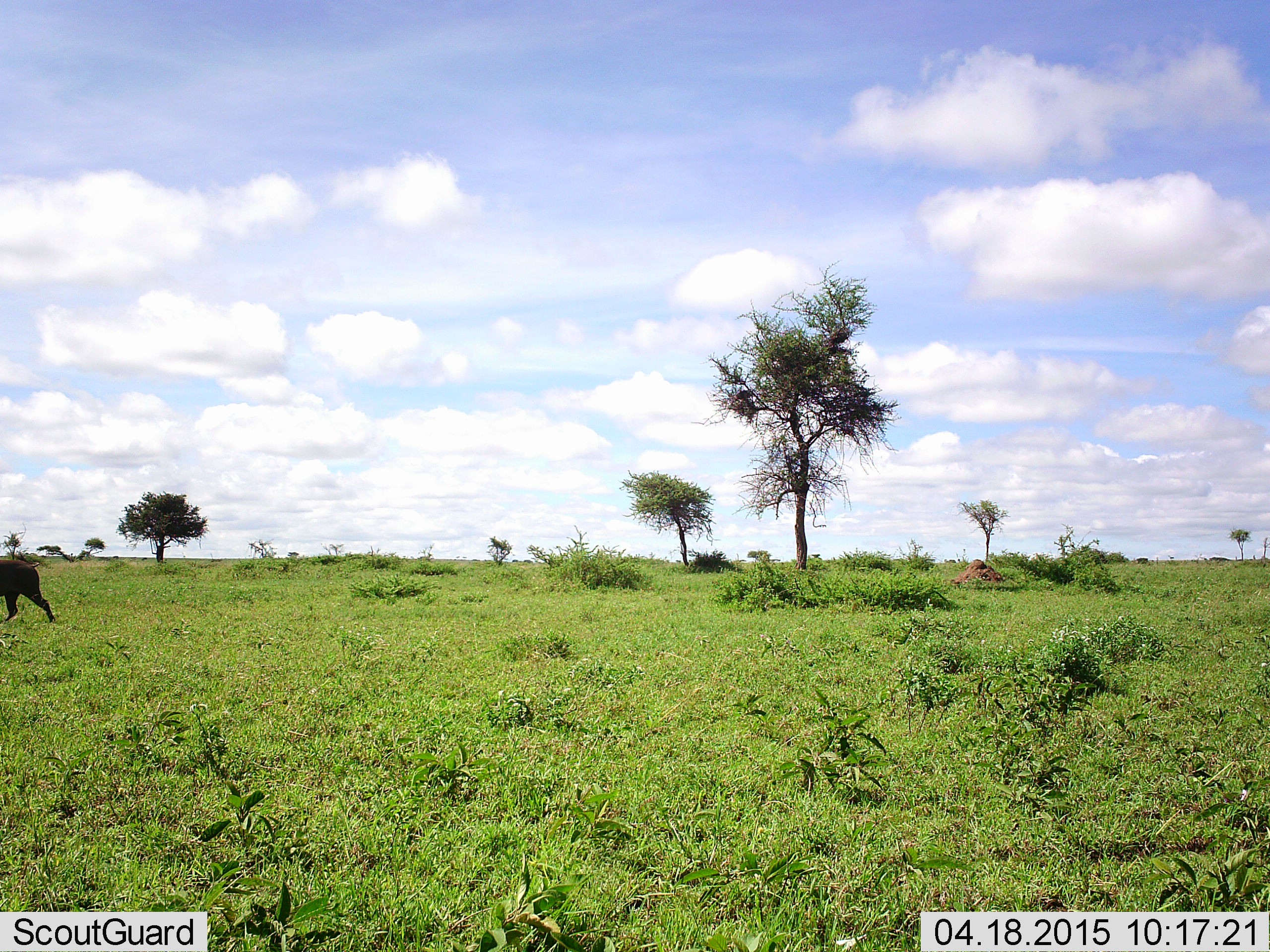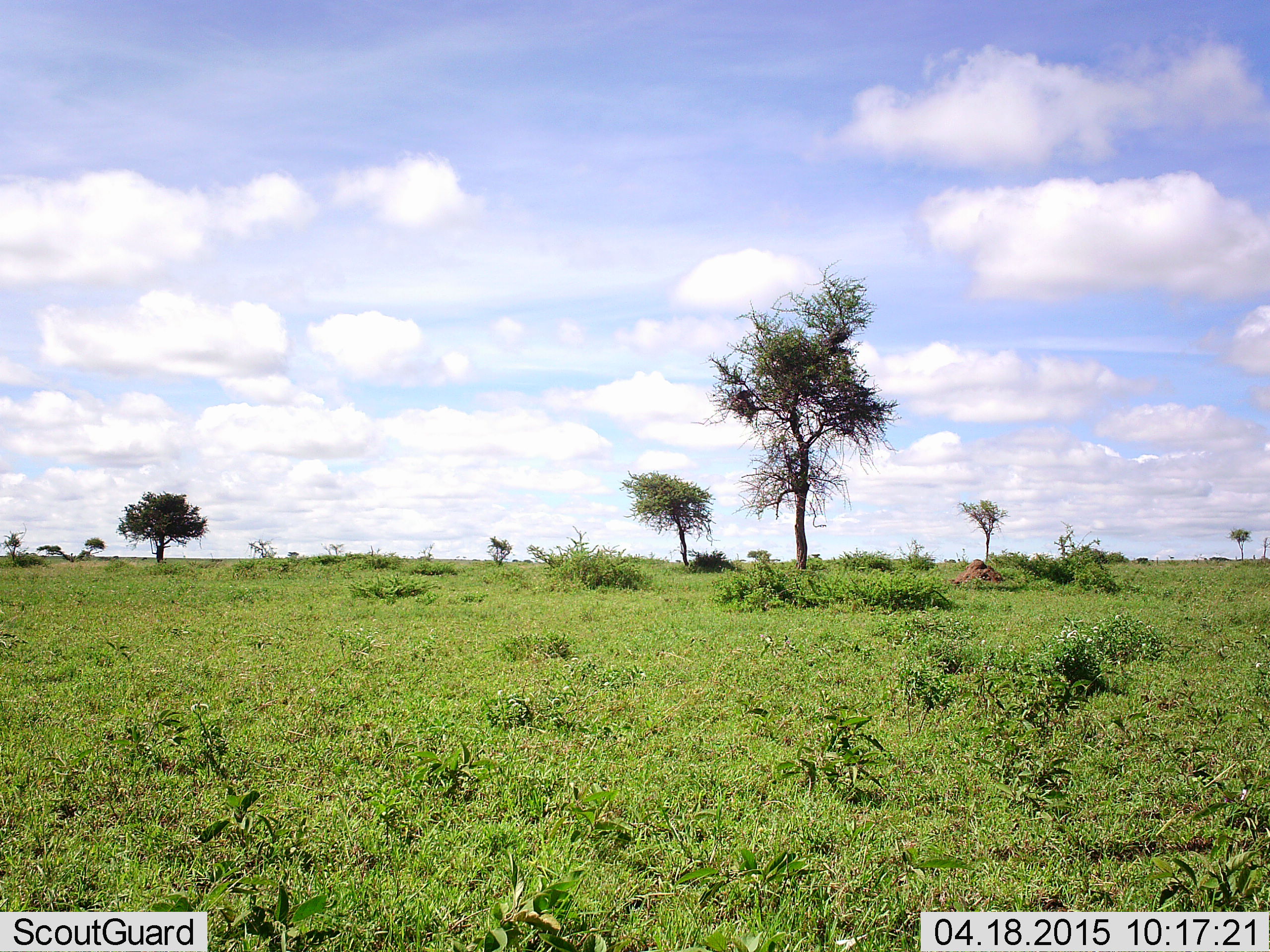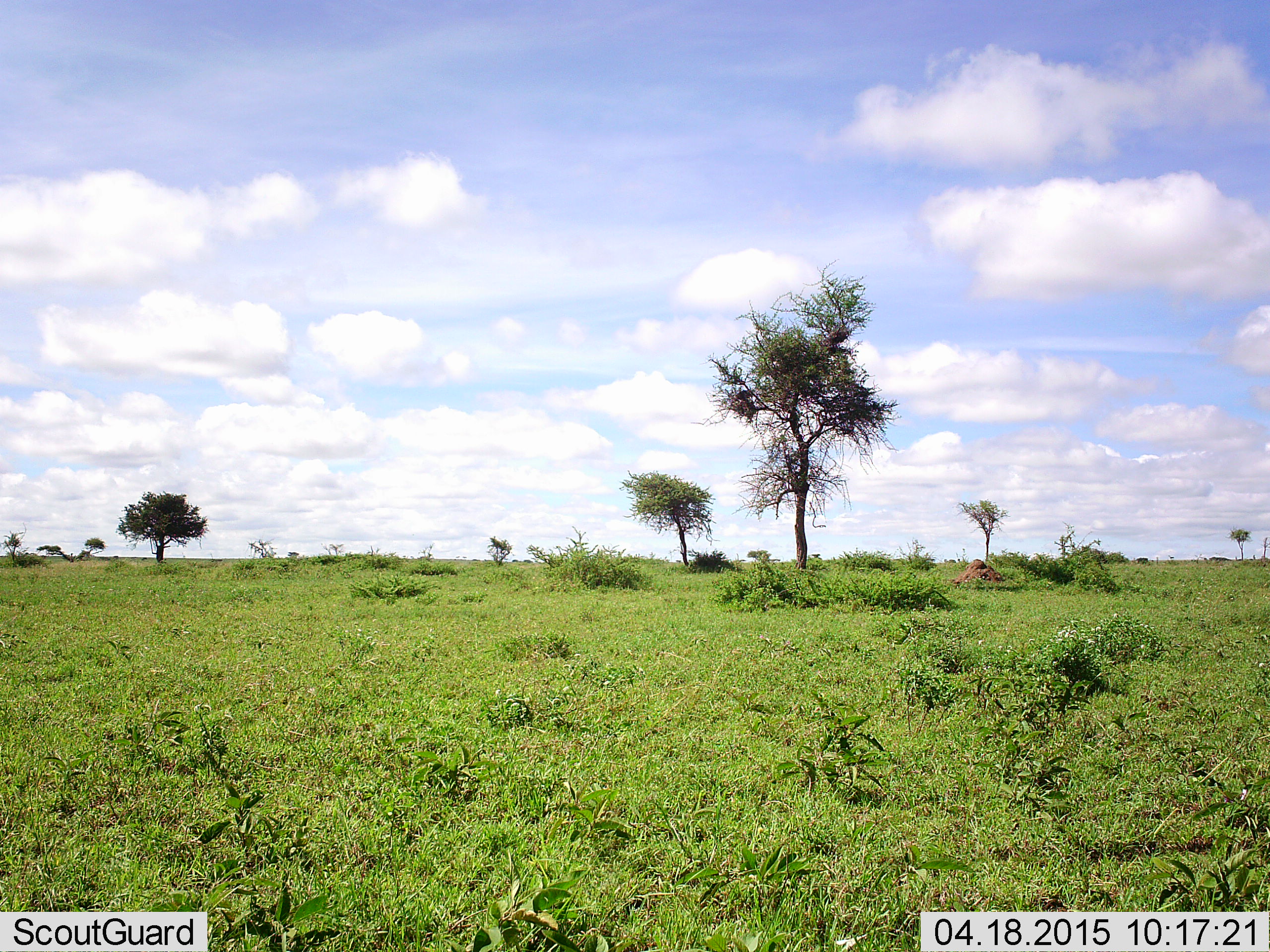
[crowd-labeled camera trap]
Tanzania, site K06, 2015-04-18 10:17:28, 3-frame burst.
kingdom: Animalia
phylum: Chordata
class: Mammalia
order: Artiodactyla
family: Suidae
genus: Phacochoerus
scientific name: Phacochoerus africanus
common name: warthog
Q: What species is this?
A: Warthog (Phacochoerus africanus).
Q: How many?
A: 1.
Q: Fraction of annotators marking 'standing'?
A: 11%.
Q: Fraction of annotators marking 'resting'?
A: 0%.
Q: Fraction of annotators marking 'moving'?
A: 100%.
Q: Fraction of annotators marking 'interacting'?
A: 0%.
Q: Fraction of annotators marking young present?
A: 0%.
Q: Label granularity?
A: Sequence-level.